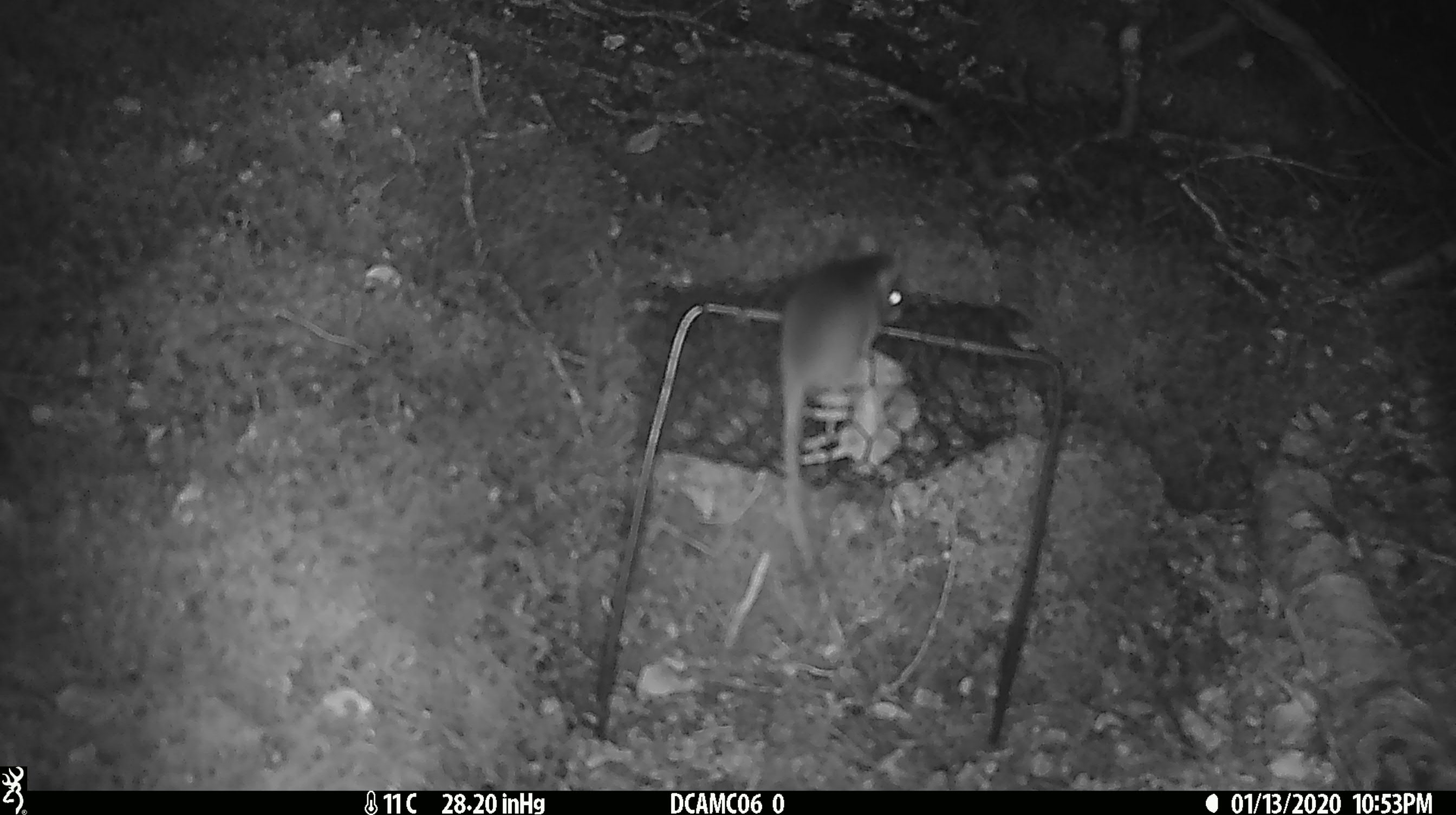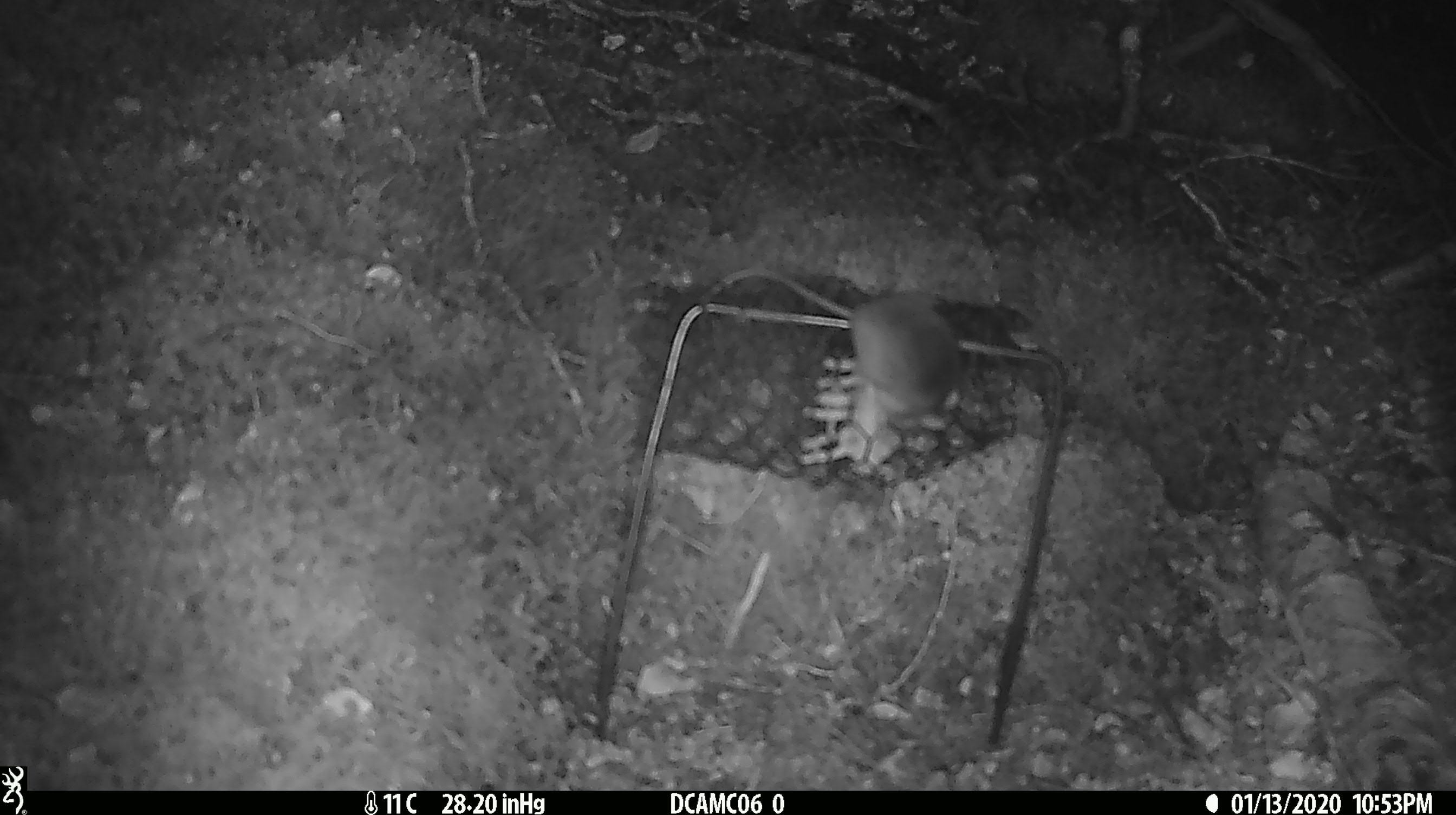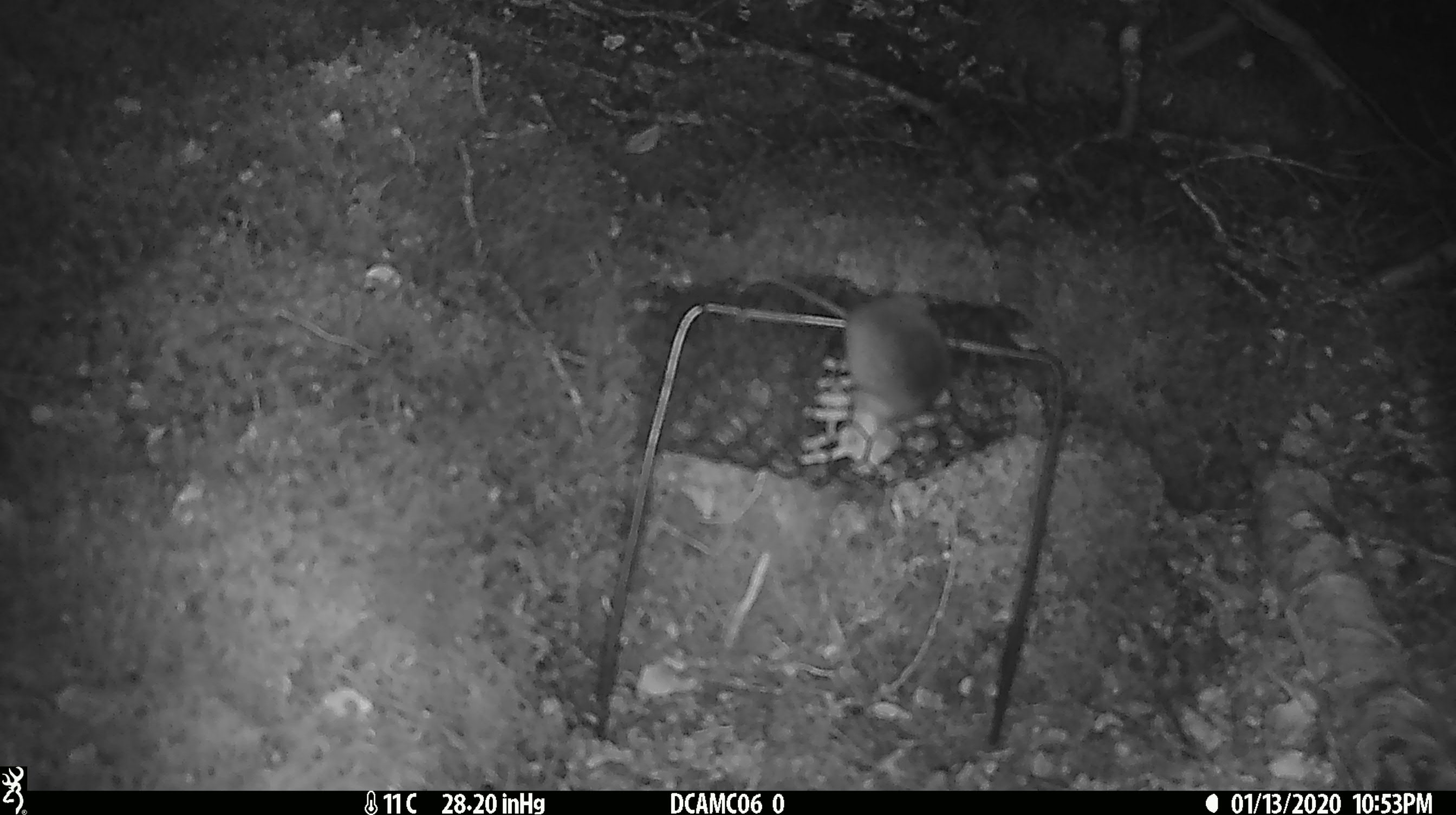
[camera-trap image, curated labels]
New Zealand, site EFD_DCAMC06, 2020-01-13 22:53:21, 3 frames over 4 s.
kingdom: Animalia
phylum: Chordata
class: Mammalia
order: Rodentia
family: Muridae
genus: Mus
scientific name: Mus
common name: mouse